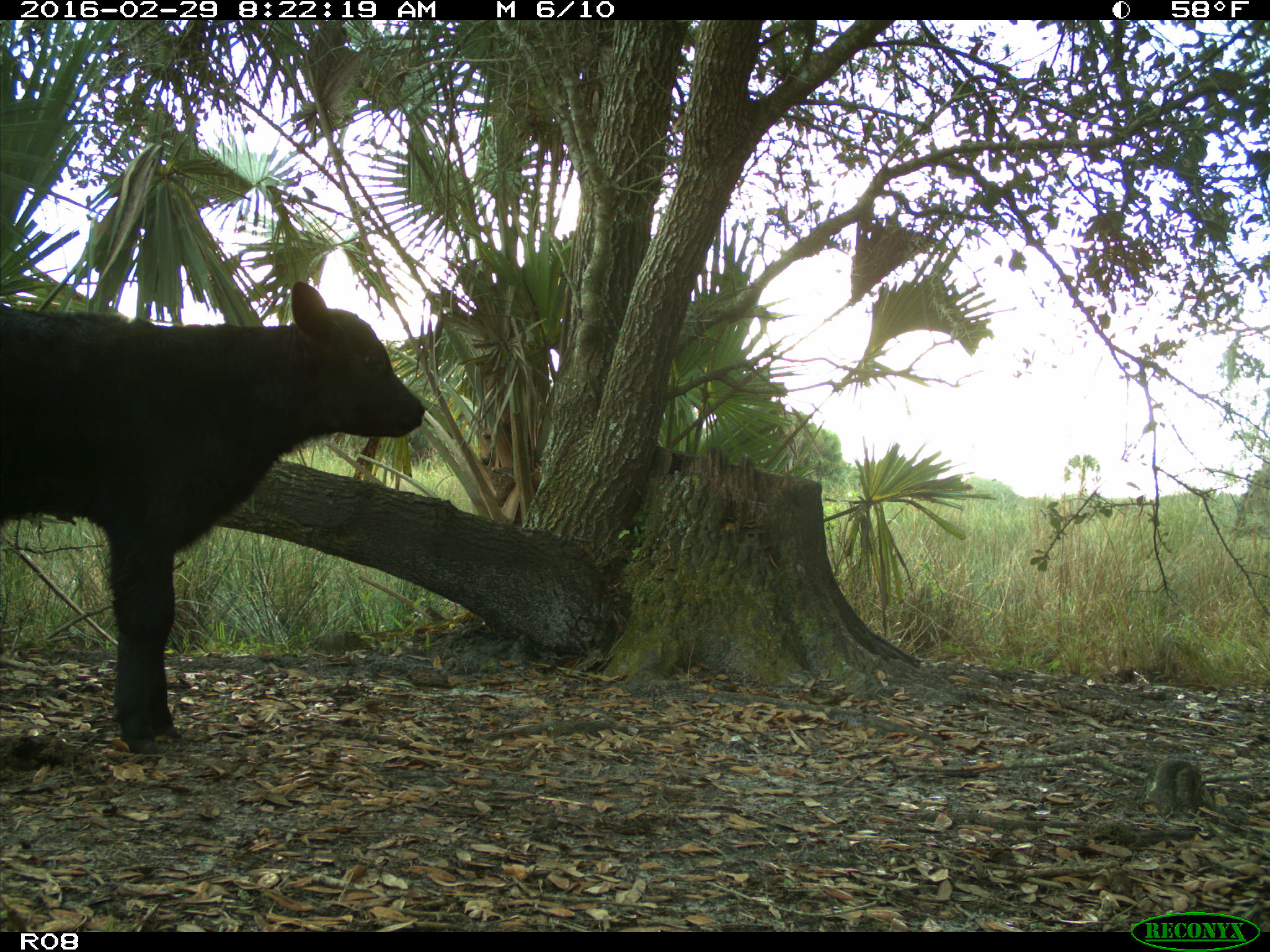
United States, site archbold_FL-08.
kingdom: Animalia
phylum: Chordata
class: Mammalia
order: Artiodactyla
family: Bovidae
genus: Bos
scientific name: Bos taurus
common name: domestic cow